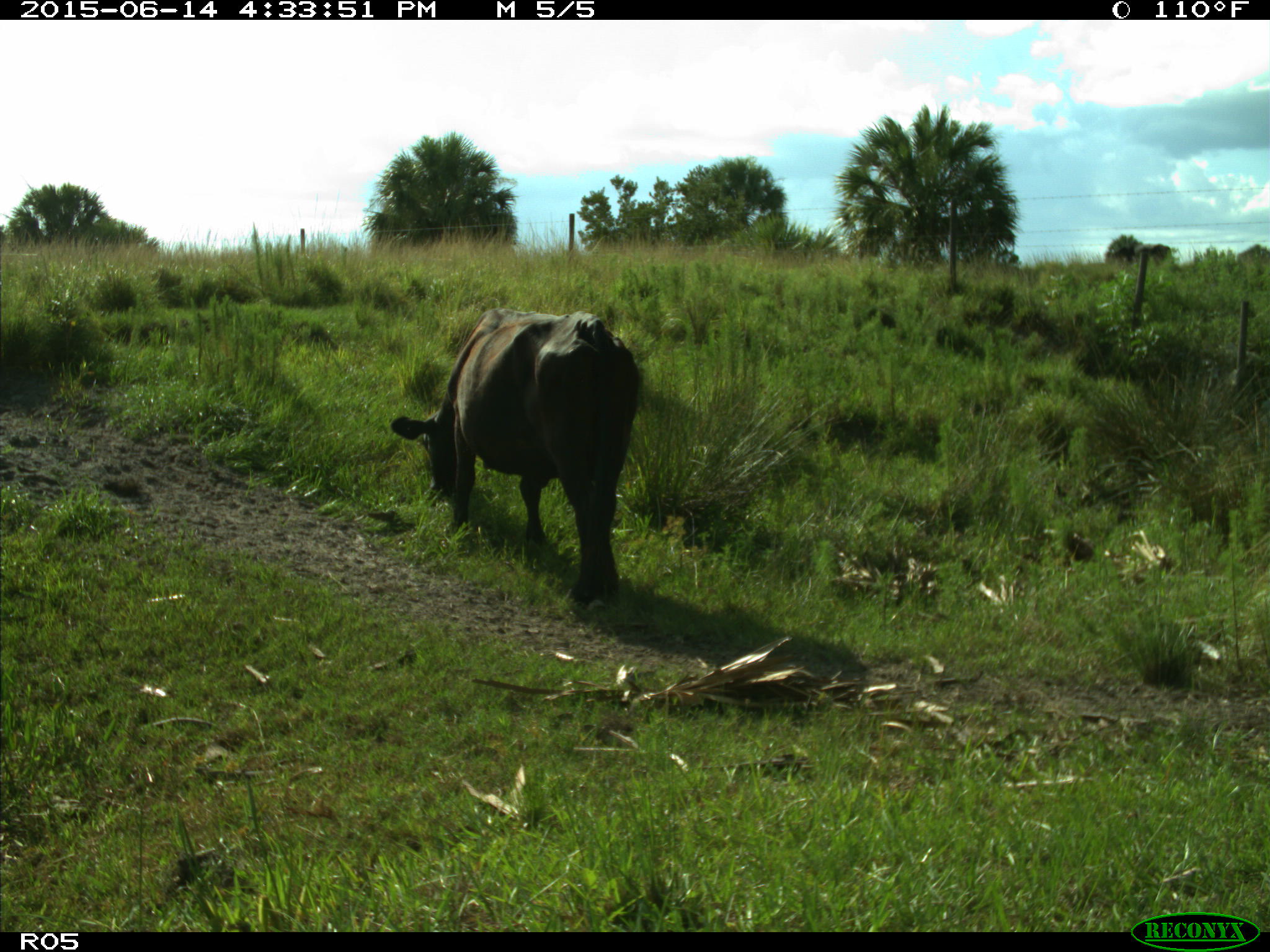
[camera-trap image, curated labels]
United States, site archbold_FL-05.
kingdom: Animalia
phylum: Chordata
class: Mammalia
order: Artiodactyla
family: Bovidae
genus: Bos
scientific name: Bos taurus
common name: domestic cow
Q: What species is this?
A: Bos taurus (domestic cow).